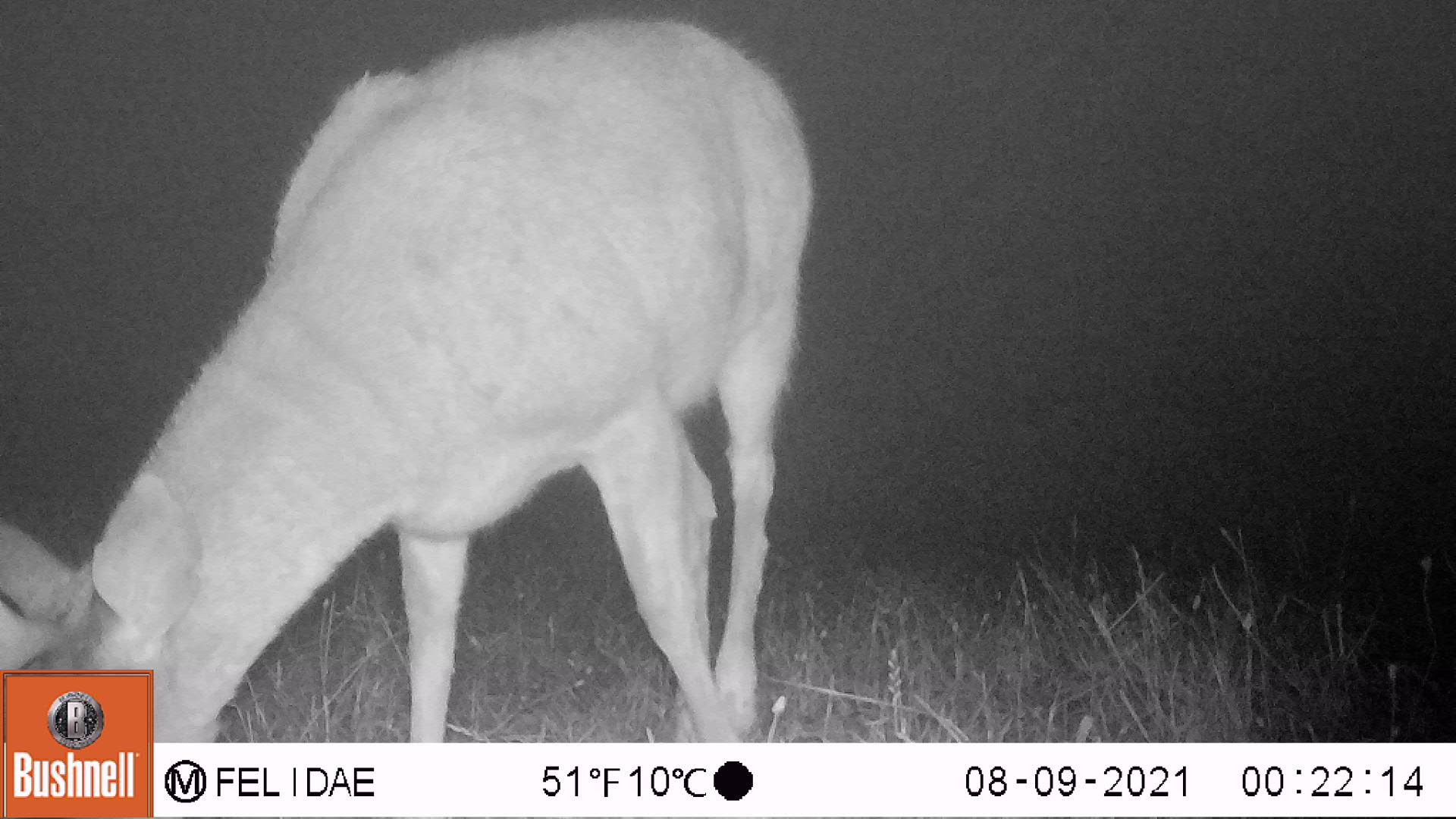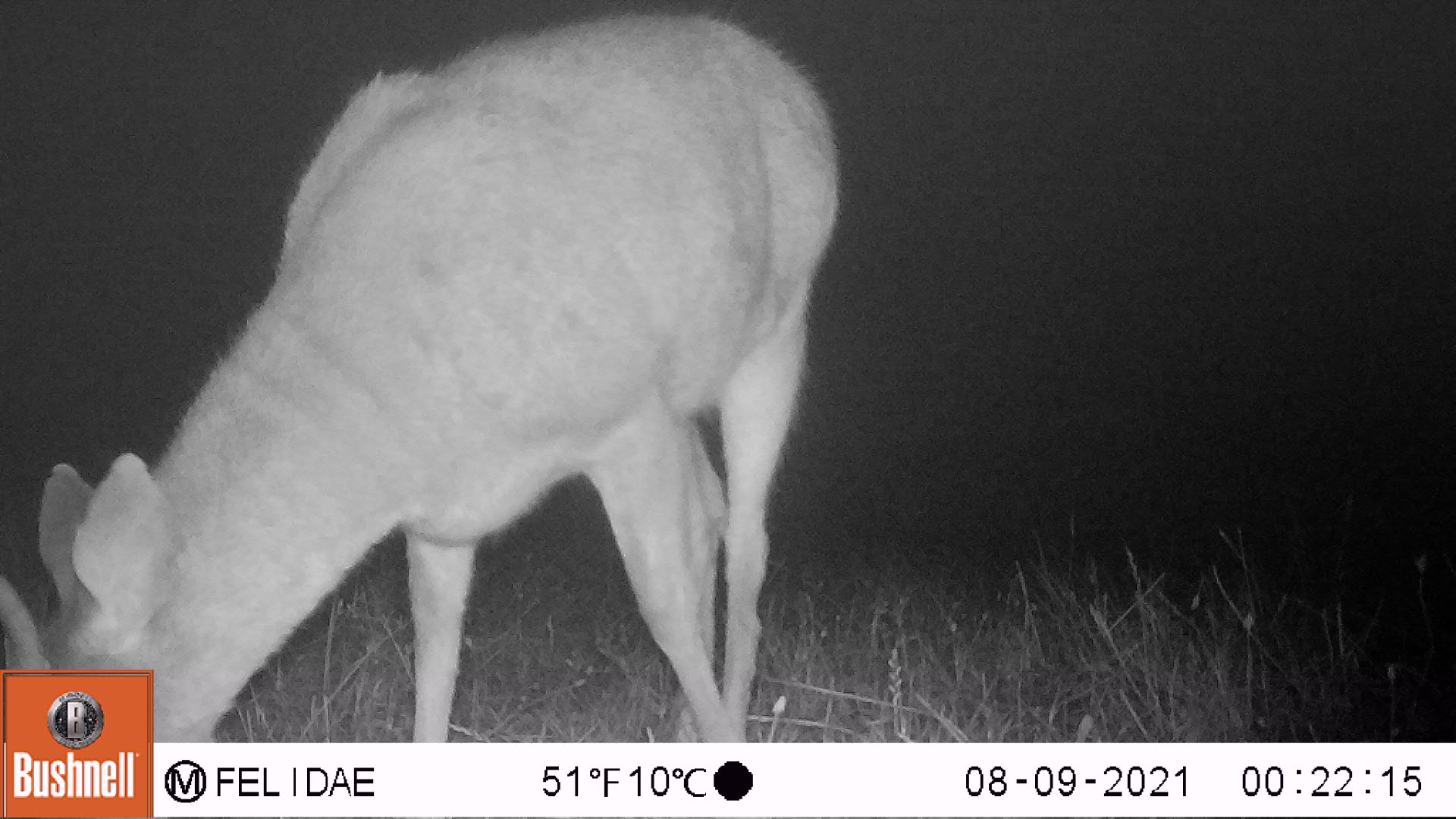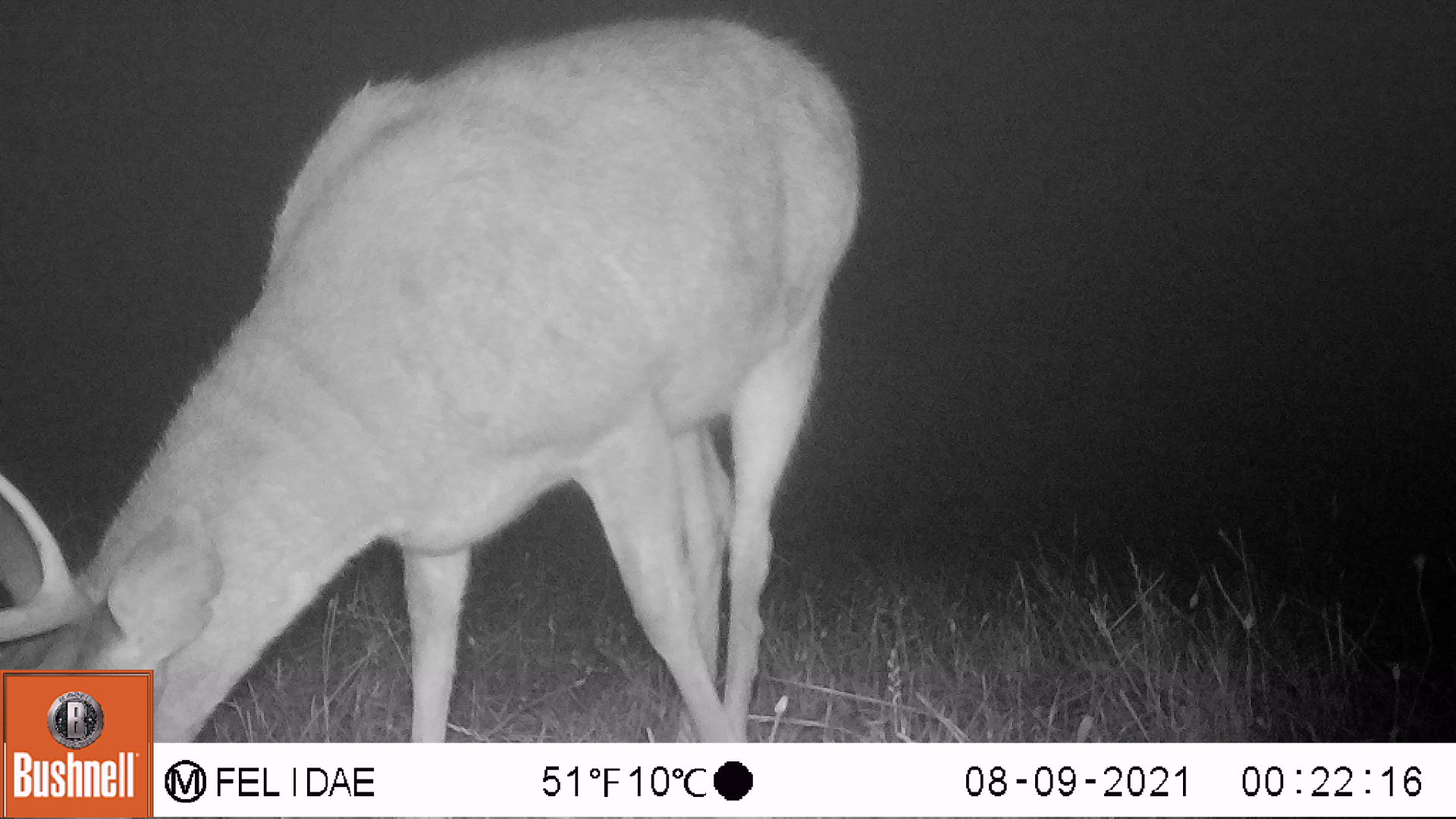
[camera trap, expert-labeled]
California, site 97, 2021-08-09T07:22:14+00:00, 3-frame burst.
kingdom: Animalia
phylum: Chordata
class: Mammalia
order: Artiodactyla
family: Cervidae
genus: Odocoileus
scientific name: Odocoileus hemionus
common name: mule deer